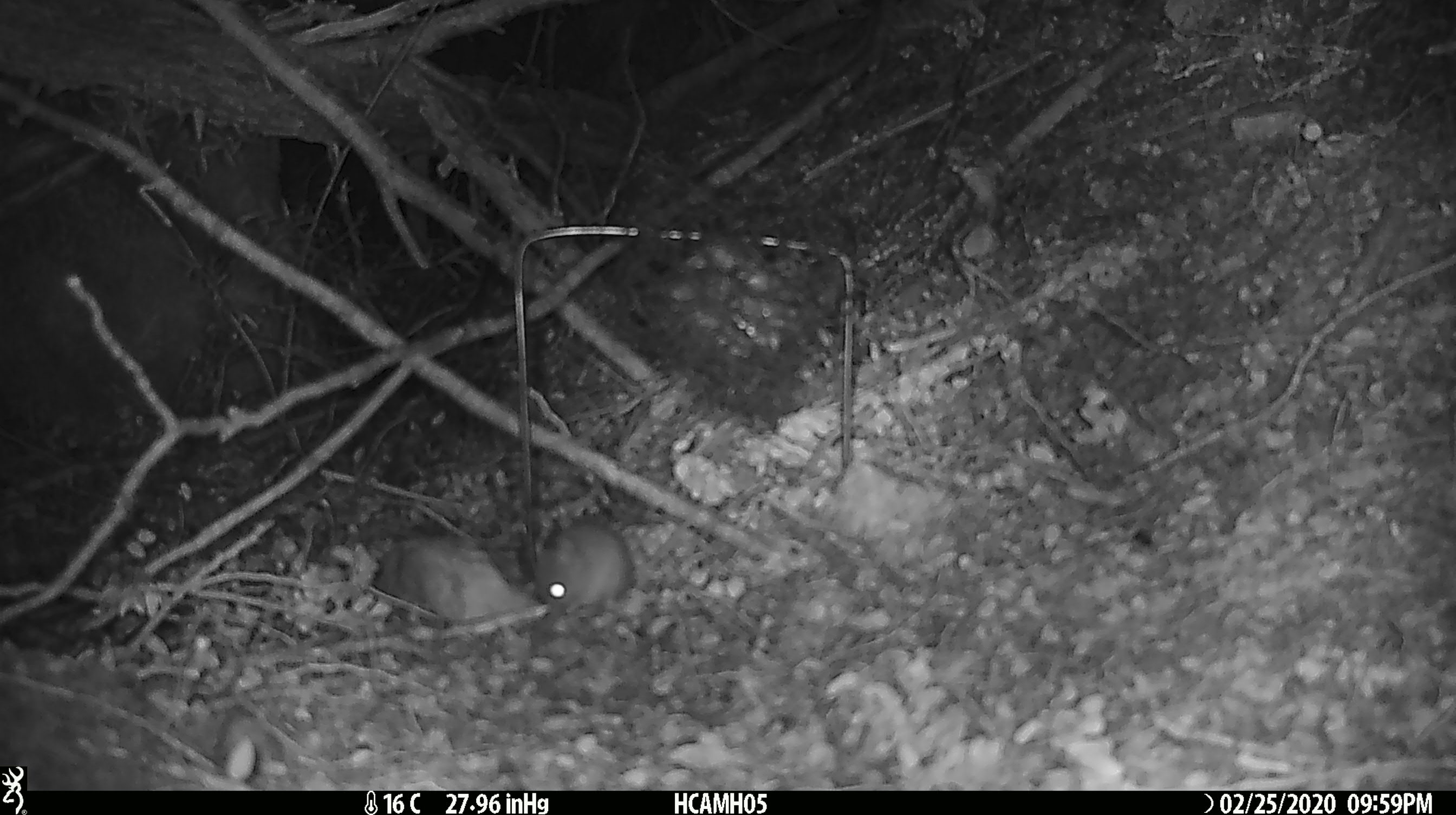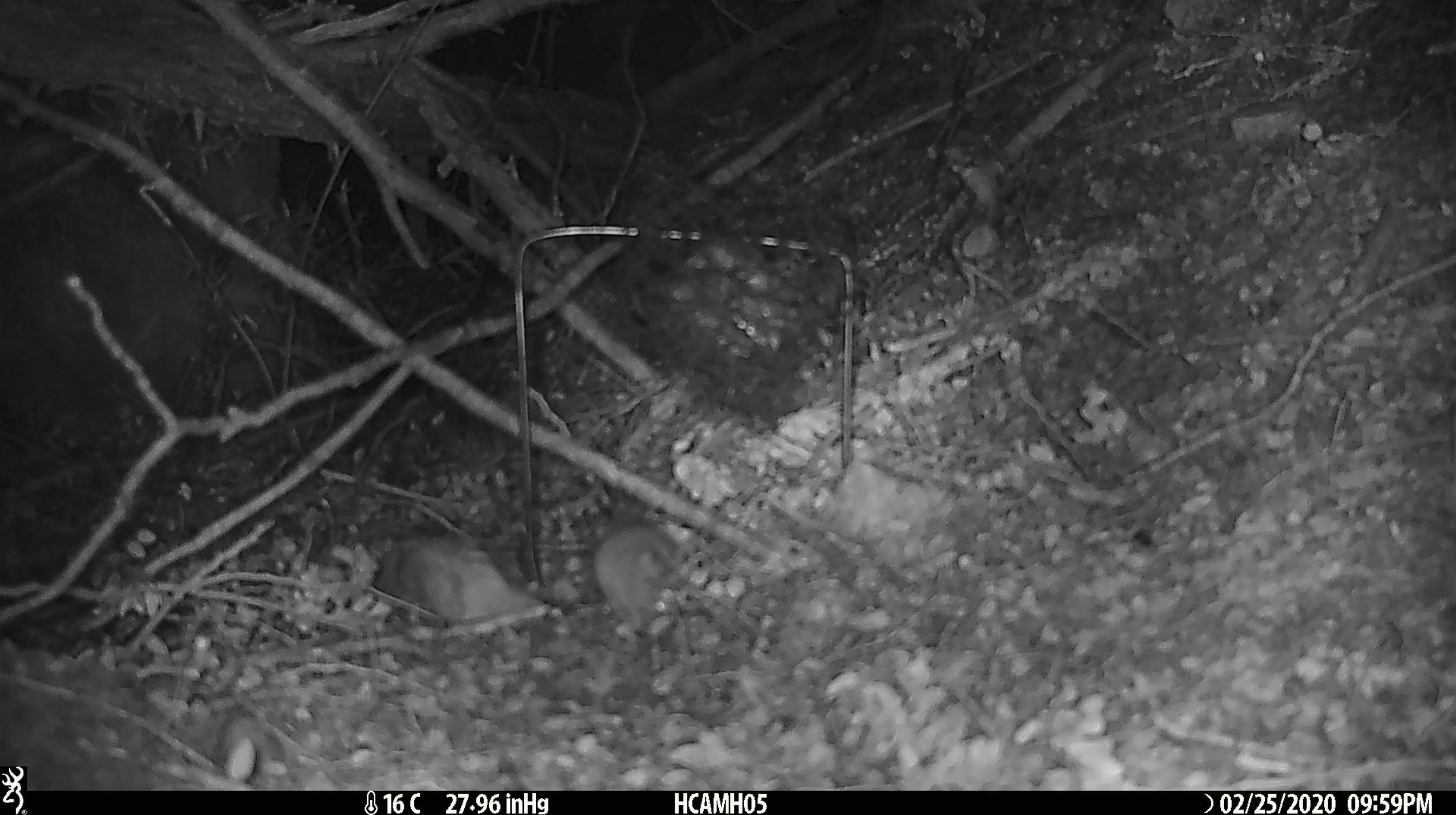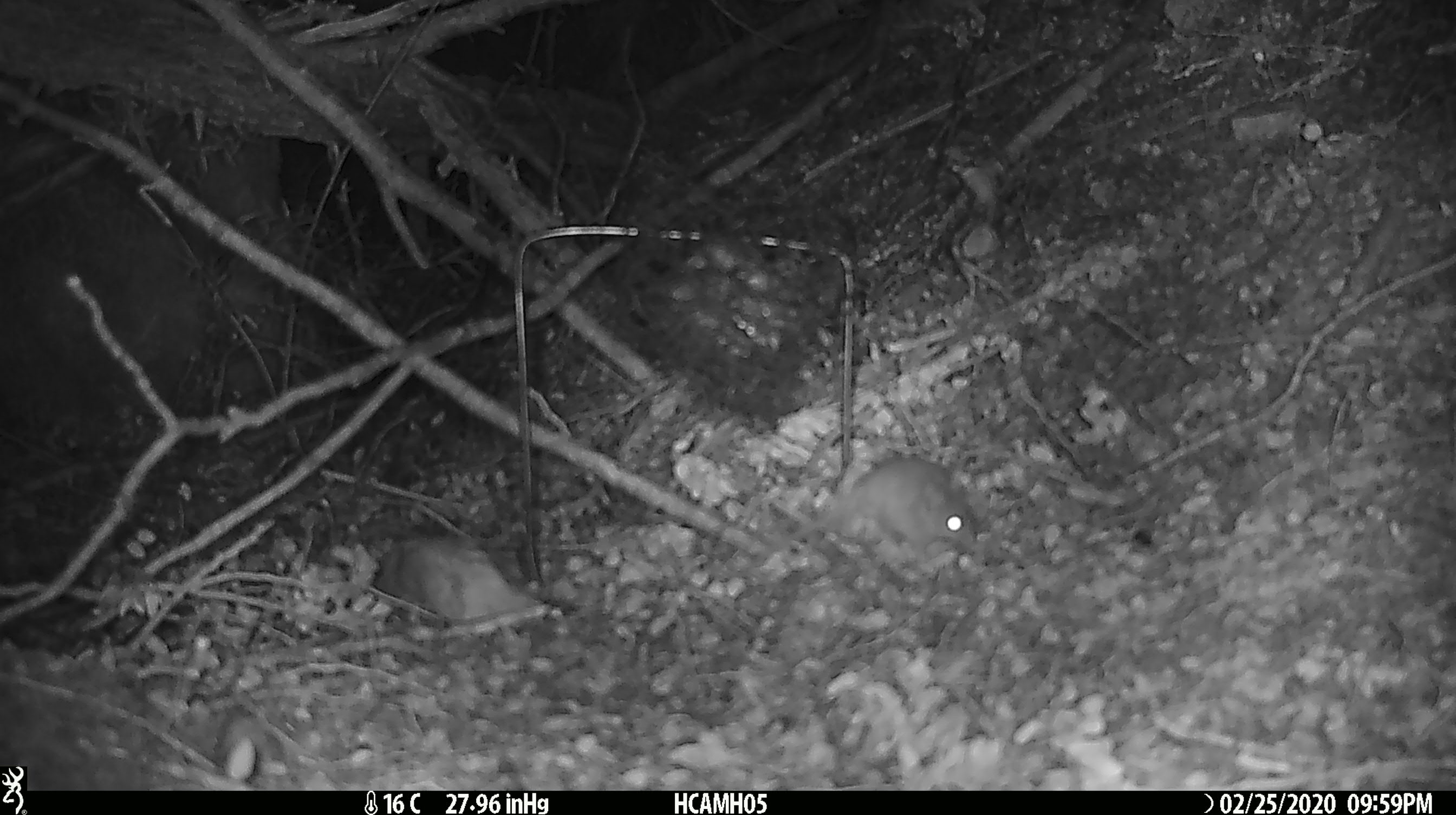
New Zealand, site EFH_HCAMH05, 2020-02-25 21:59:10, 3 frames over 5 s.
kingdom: Animalia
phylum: Chordata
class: Mammalia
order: Rodentia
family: Muridae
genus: Mus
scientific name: Mus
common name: mouse